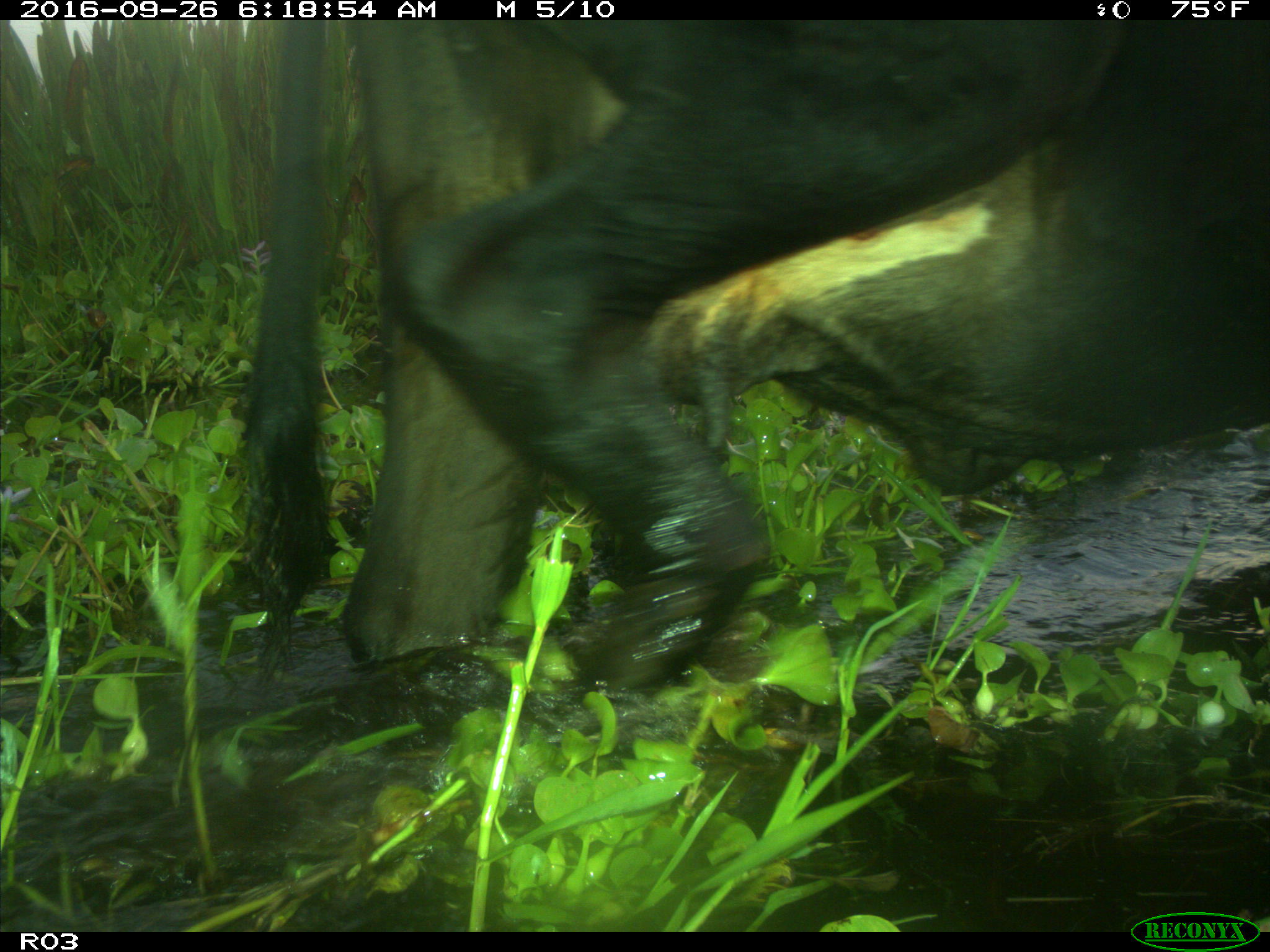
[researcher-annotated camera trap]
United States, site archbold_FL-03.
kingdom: Animalia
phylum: Chordata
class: Mammalia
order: Artiodactyla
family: Bovidae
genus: Bos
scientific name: Bos taurus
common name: domestic cow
Bos taurus (domestic cow).